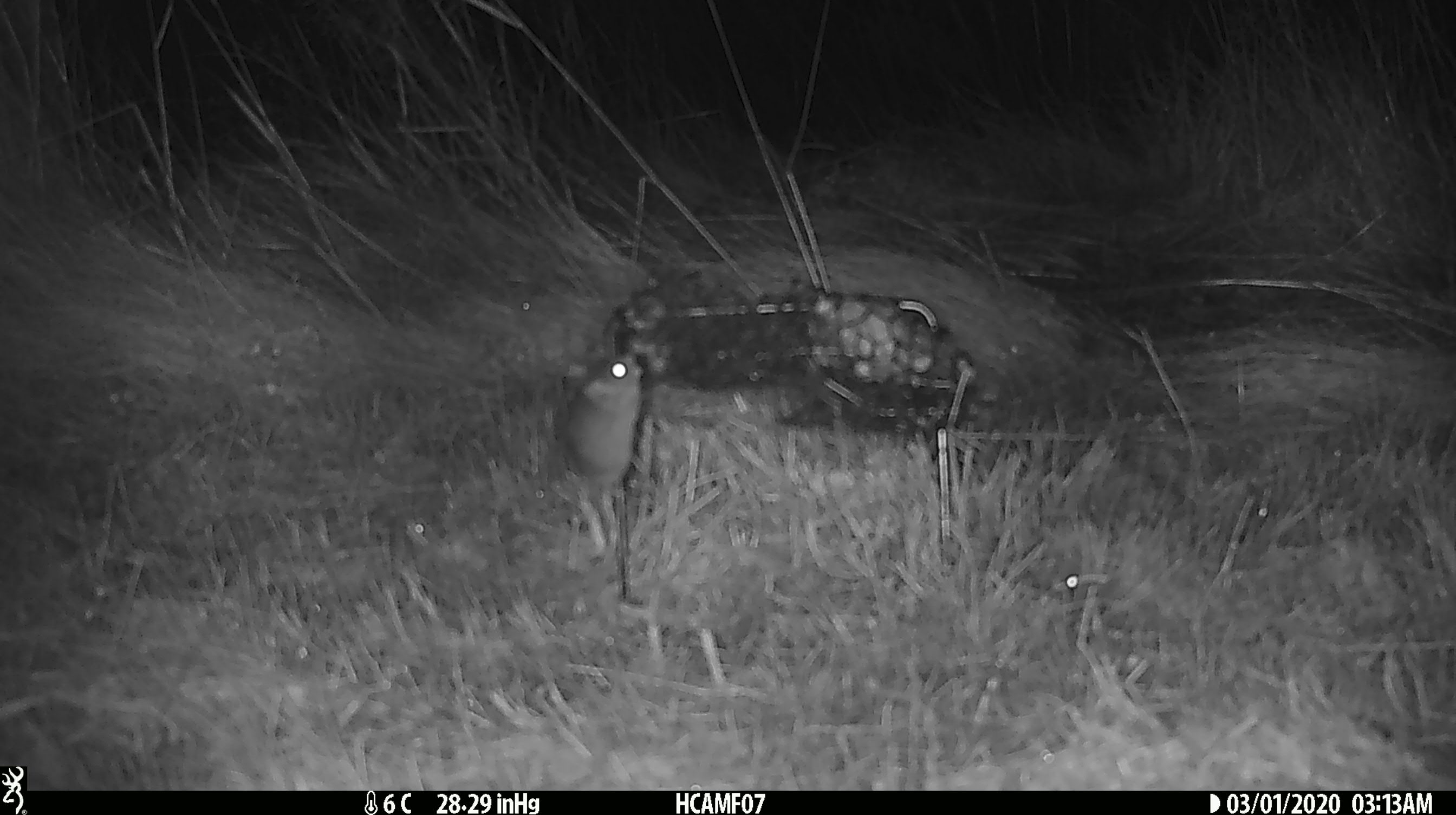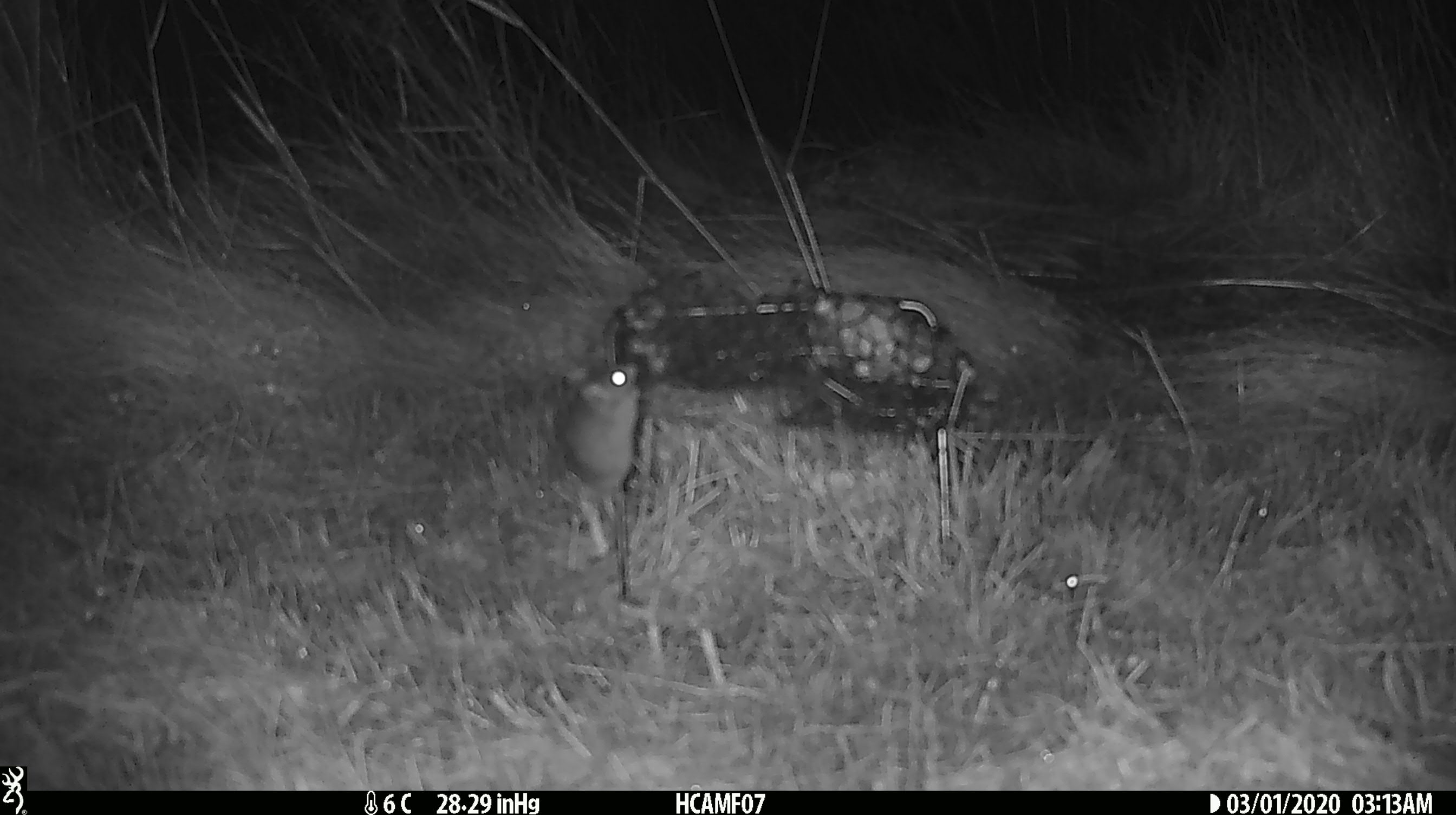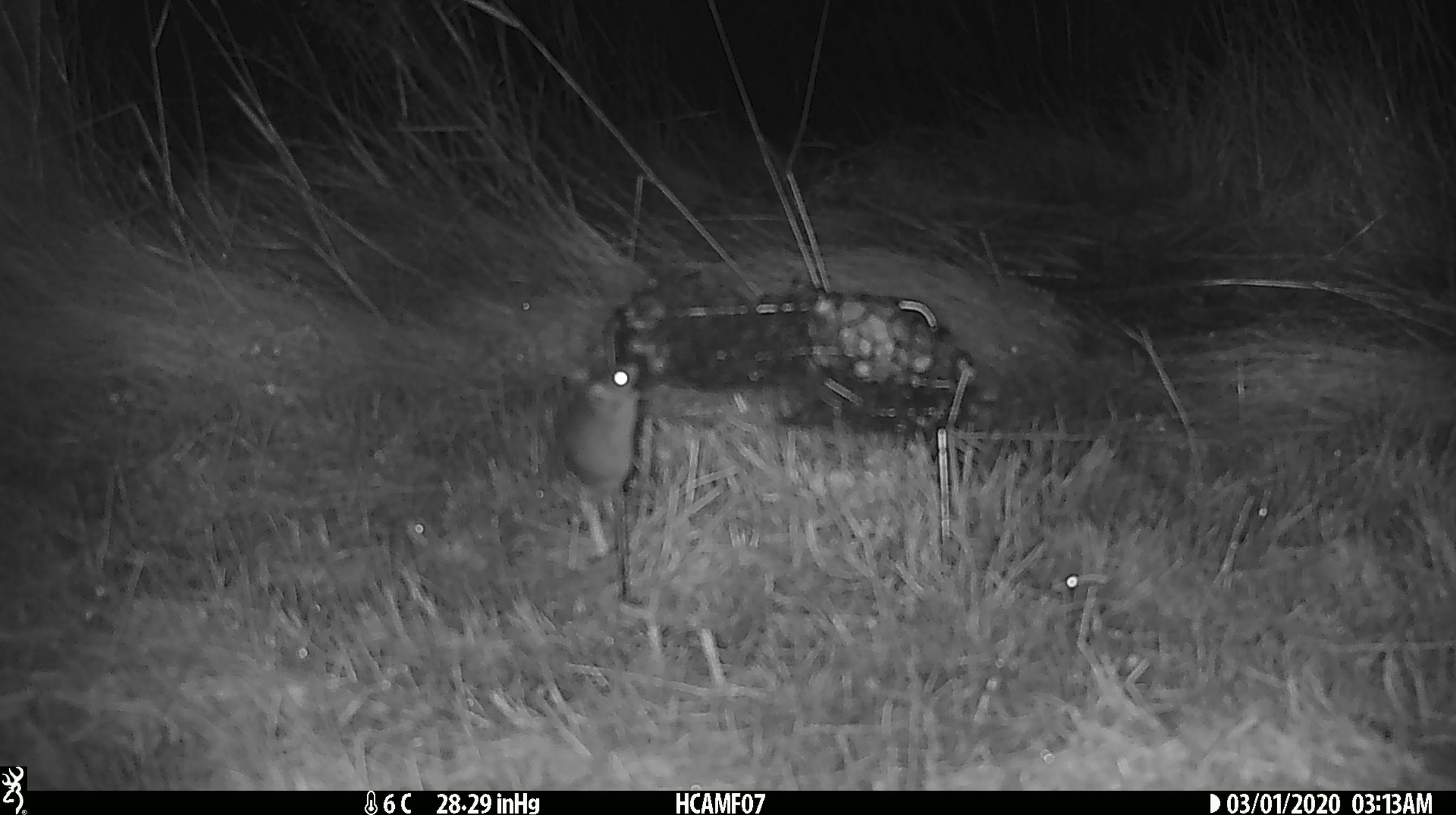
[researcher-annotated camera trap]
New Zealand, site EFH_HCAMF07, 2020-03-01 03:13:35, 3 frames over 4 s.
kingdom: Animalia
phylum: Chordata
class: Mammalia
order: Rodentia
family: Muridae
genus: Mus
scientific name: Mus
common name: mouse